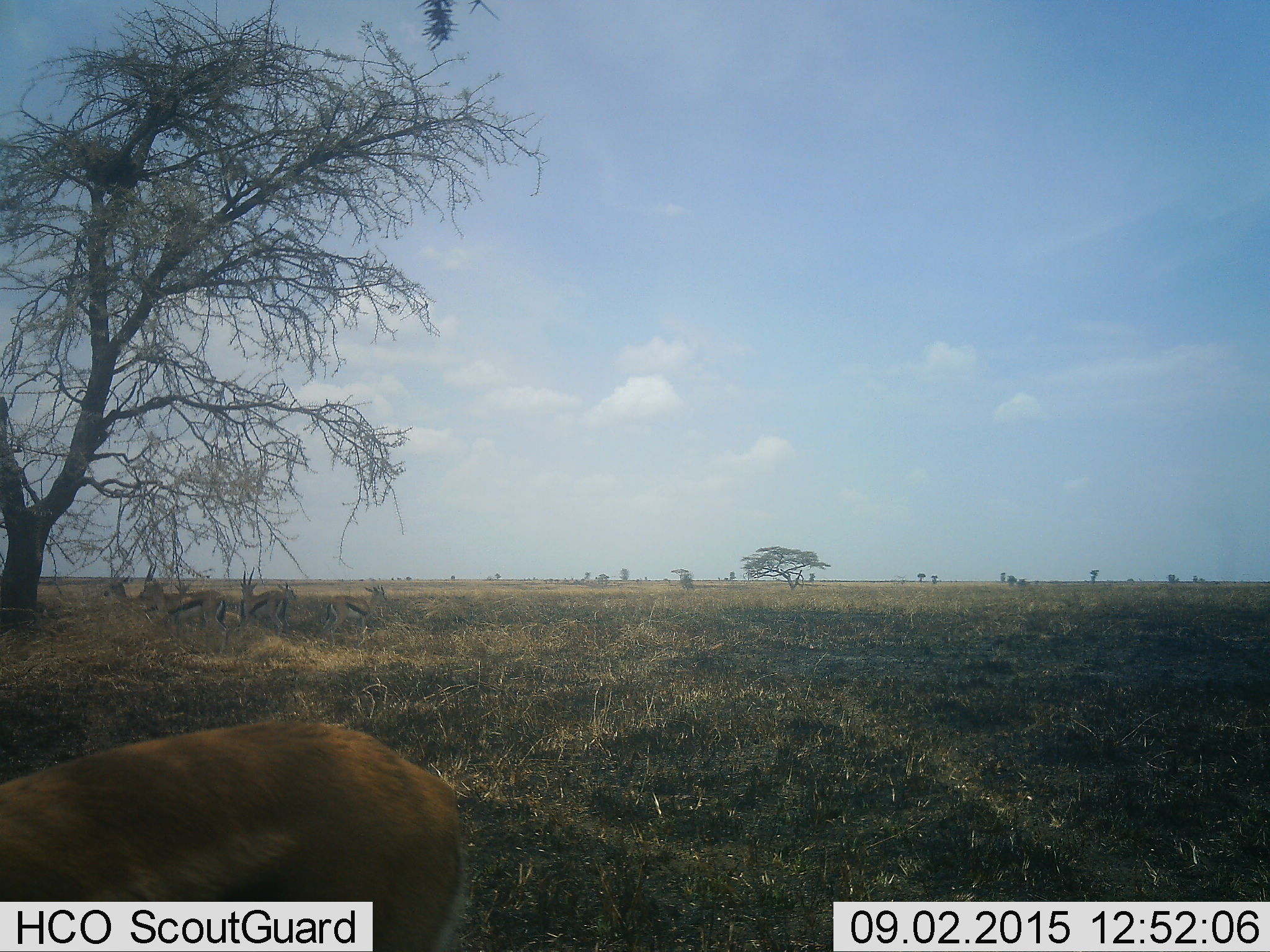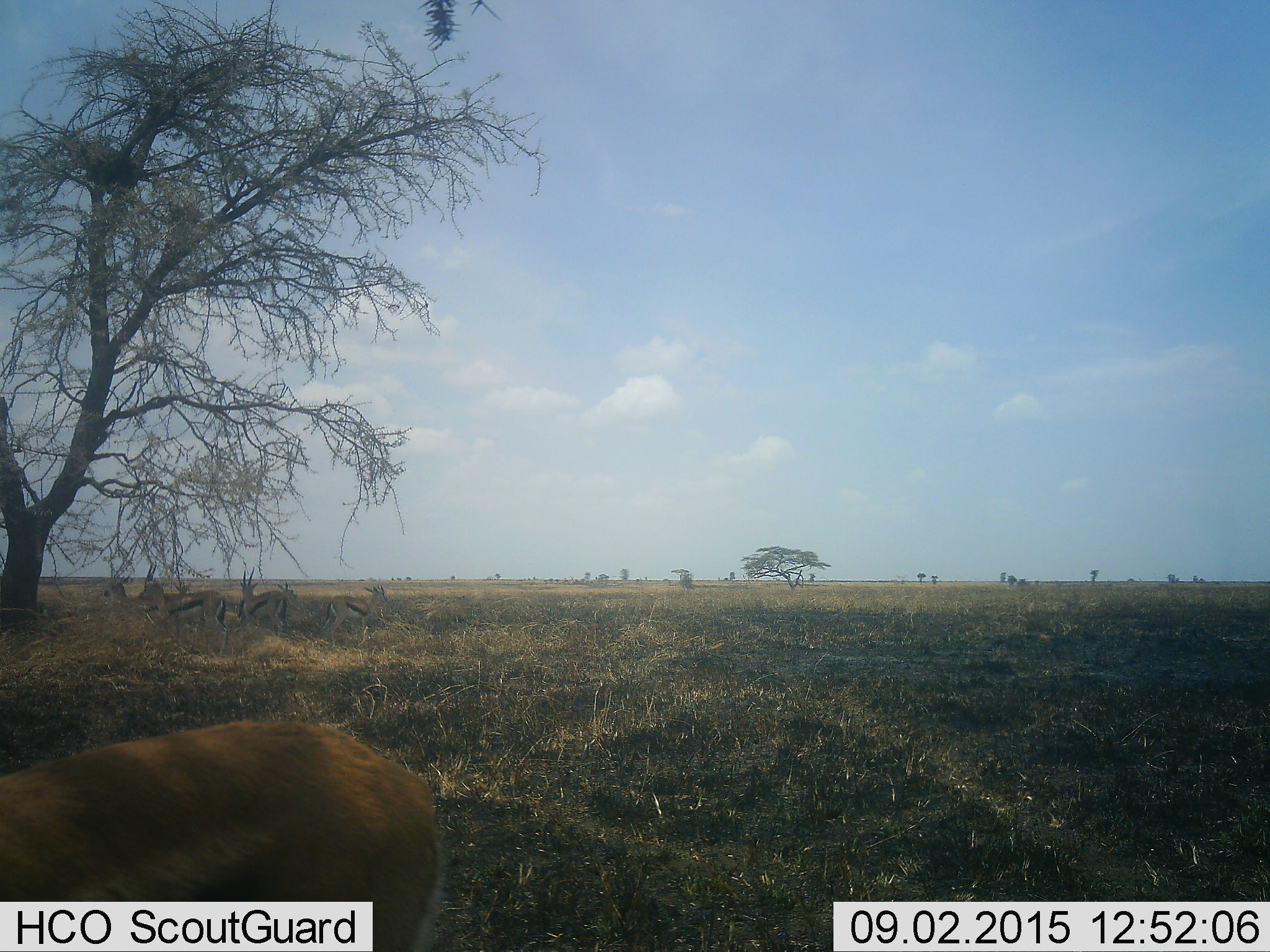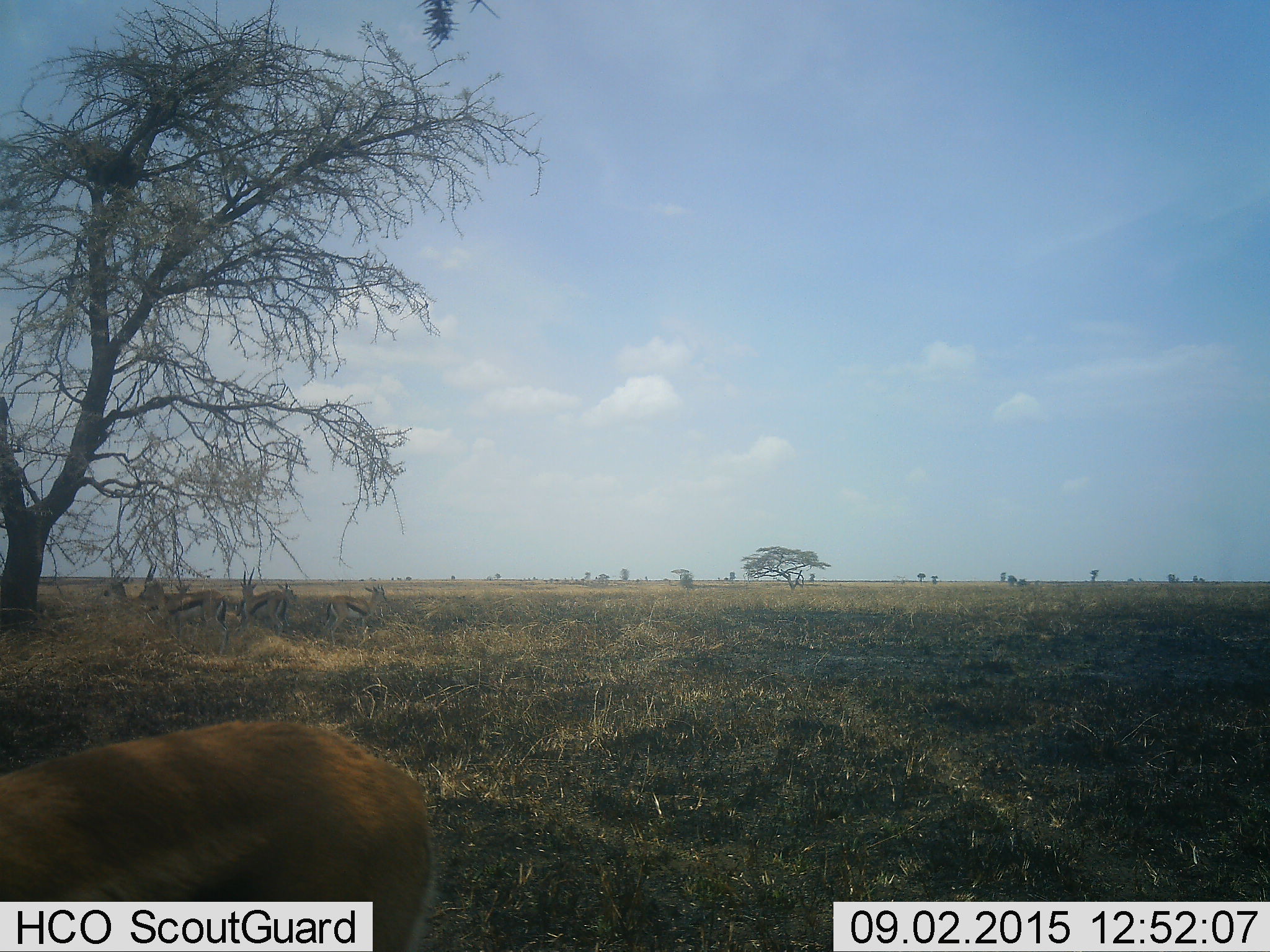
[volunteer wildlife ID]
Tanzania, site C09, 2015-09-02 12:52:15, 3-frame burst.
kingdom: Animalia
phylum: Chordata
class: Mammalia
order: Artiodactyla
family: Bovidae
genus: Eudorcas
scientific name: Eudorcas thomsonii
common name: thomson's gazelle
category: gazellethomsons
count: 7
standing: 93%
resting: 7%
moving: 29%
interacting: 7%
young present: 7%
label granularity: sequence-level